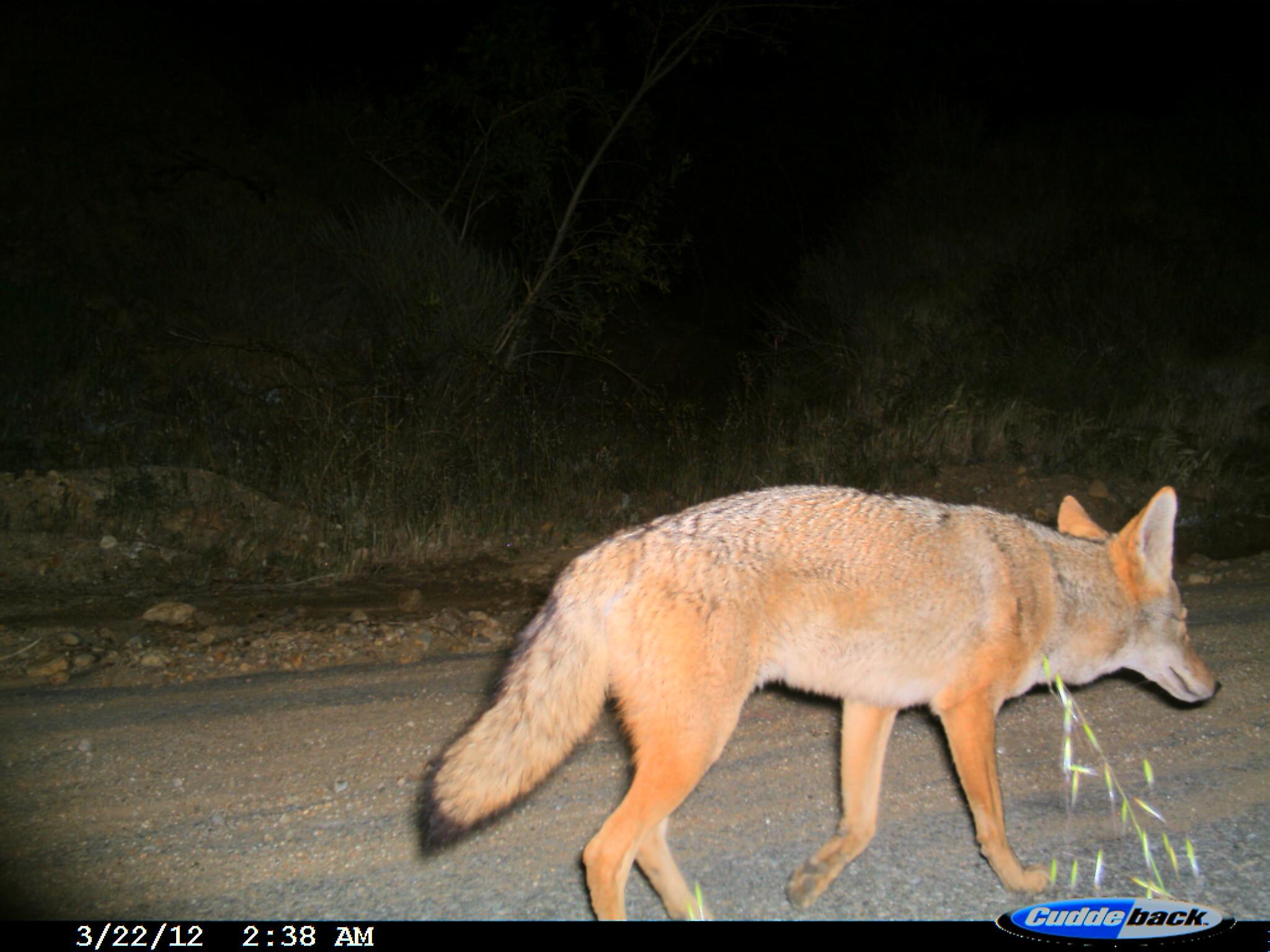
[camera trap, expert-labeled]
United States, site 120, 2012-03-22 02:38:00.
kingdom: Animalia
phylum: Chordata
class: Mammalia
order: Carnivora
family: Canidae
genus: Canis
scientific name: Canis latrans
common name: coyote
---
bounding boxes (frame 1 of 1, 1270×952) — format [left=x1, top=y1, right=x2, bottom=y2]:
coyote: [left=411, top=446, right=1227, bottom=906]